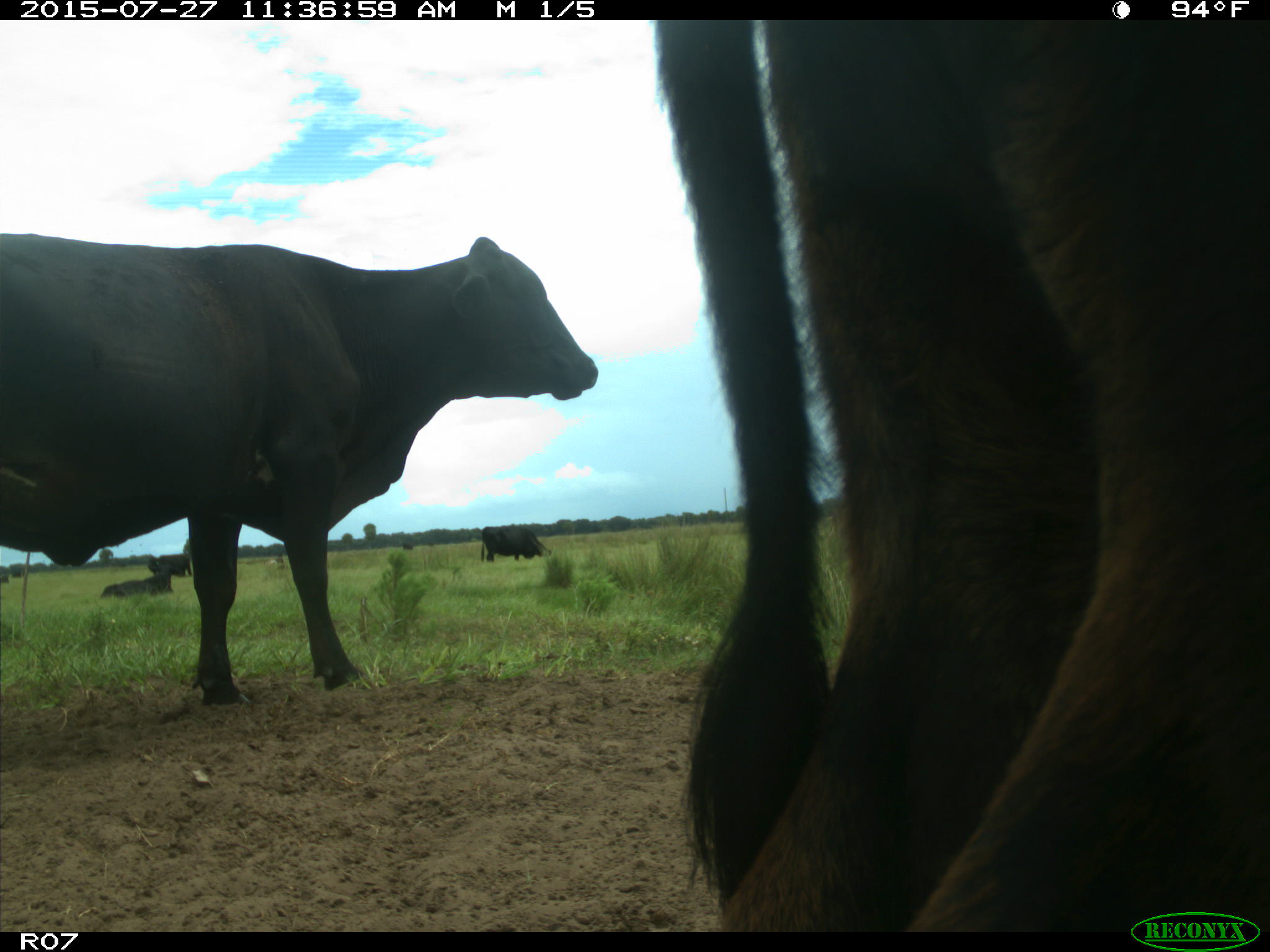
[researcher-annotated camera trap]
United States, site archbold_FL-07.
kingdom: Animalia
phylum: Chordata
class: Mammalia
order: Artiodactyla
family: Bovidae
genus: Bos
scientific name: Bos taurus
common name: domestic cow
Bos taurus (domestic cow).